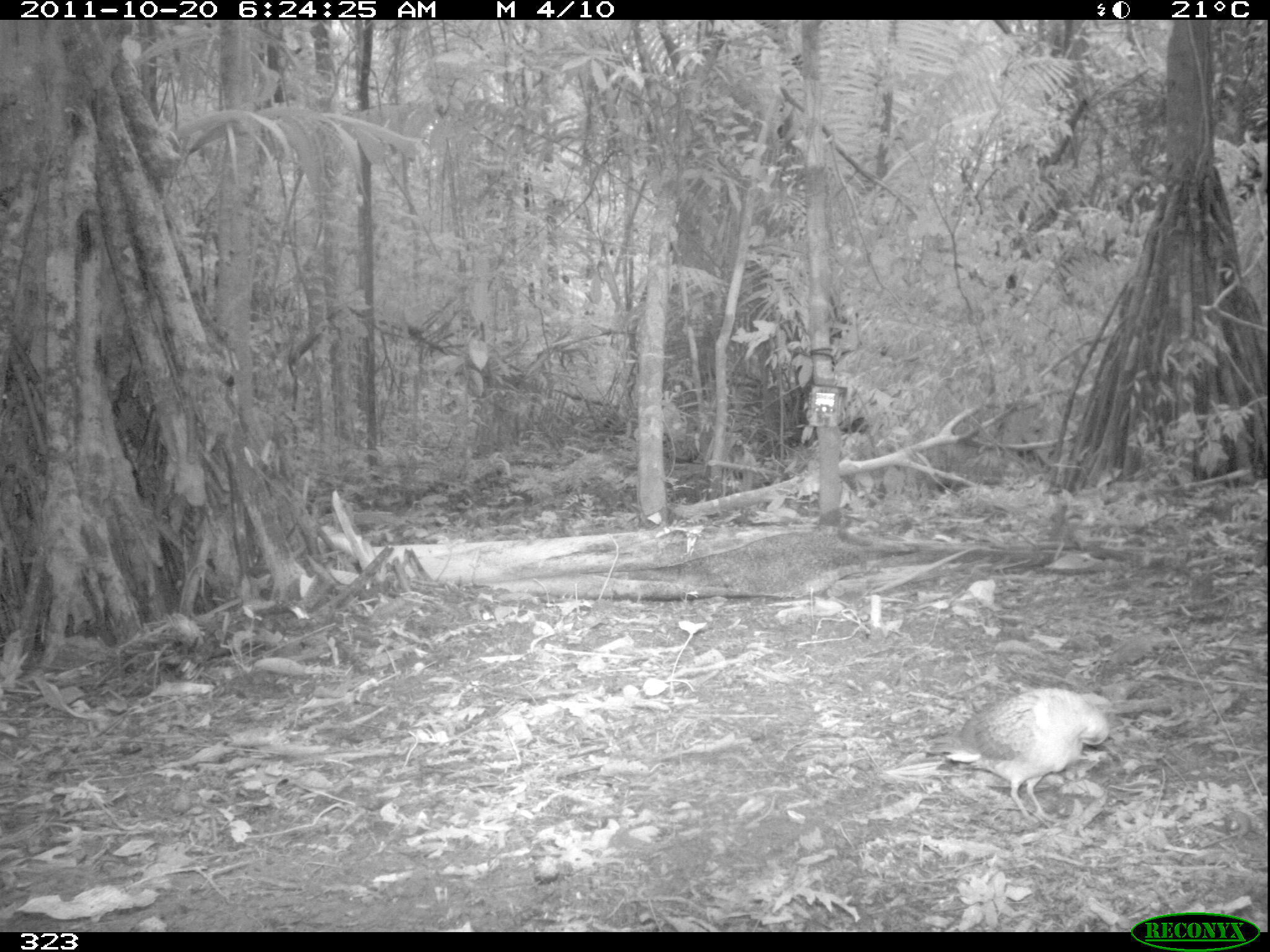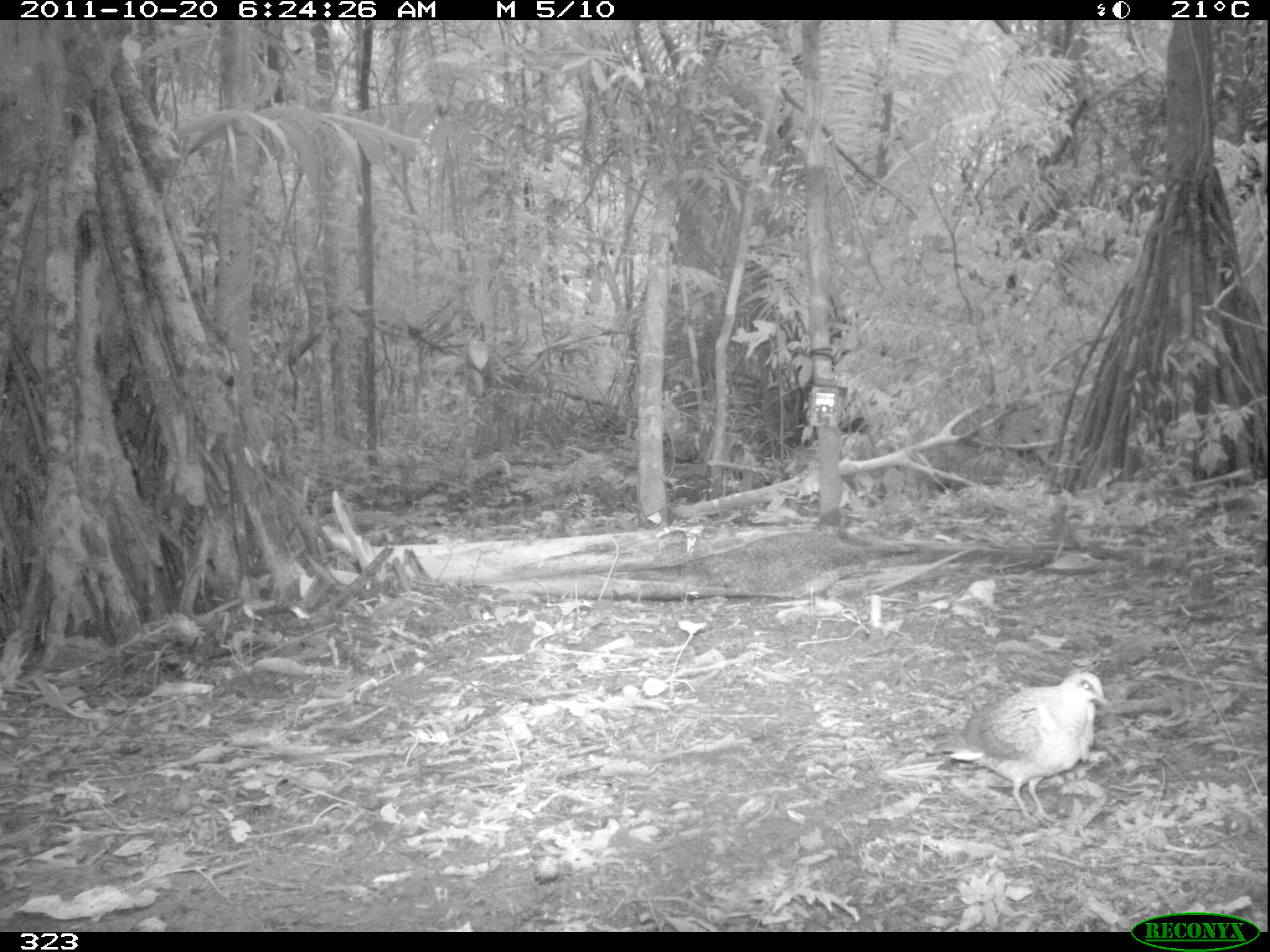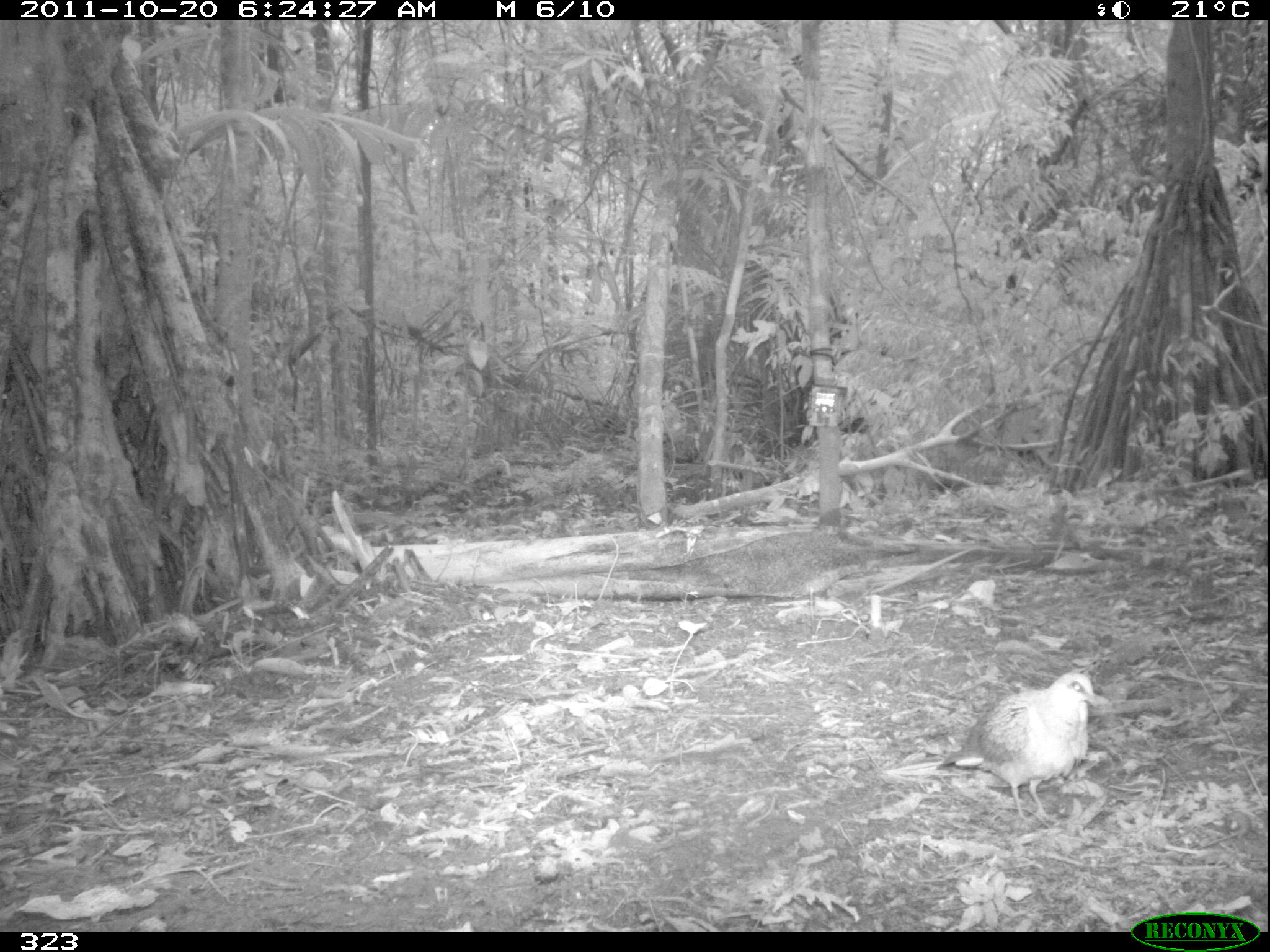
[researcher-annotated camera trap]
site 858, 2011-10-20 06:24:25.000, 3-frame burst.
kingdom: Animalia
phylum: Chordata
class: Aves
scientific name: Aves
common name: bird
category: unknown bird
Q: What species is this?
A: Unknown bird (bird) (Aves).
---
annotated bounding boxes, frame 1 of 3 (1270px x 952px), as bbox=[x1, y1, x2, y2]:
unknown bird: bbox=[926, 687, 1111, 826]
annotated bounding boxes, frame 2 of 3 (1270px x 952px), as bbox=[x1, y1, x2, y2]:
unknown bird: bbox=[929, 670, 1111, 825]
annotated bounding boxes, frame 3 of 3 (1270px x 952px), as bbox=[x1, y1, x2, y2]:
unknown bird: bbox=[939, 671, 1102, 827]